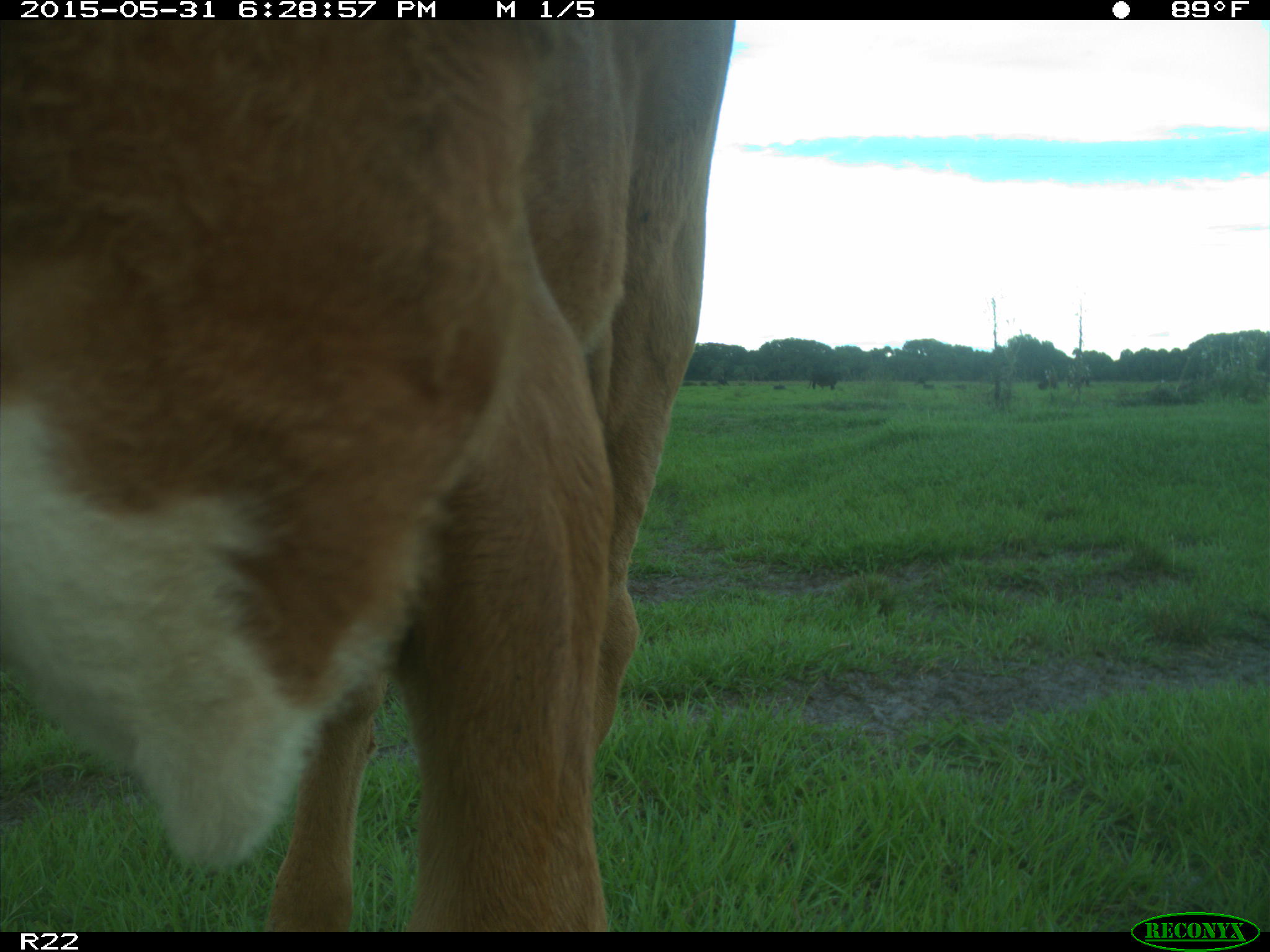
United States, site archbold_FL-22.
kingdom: Animalia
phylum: Chordata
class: Mammalia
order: Artiodactyla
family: Bovidae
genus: Bos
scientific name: Bos taurus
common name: domestic cow